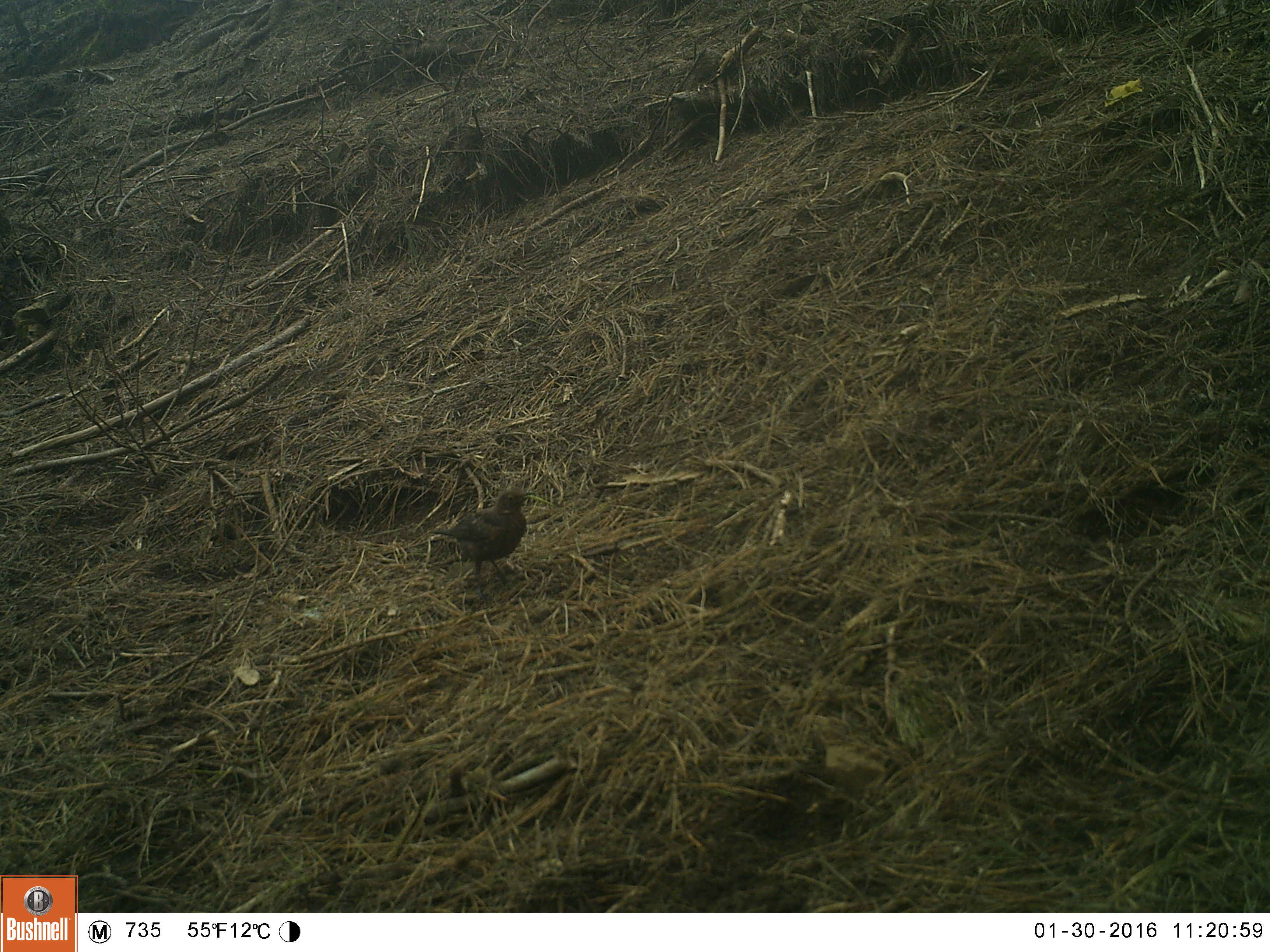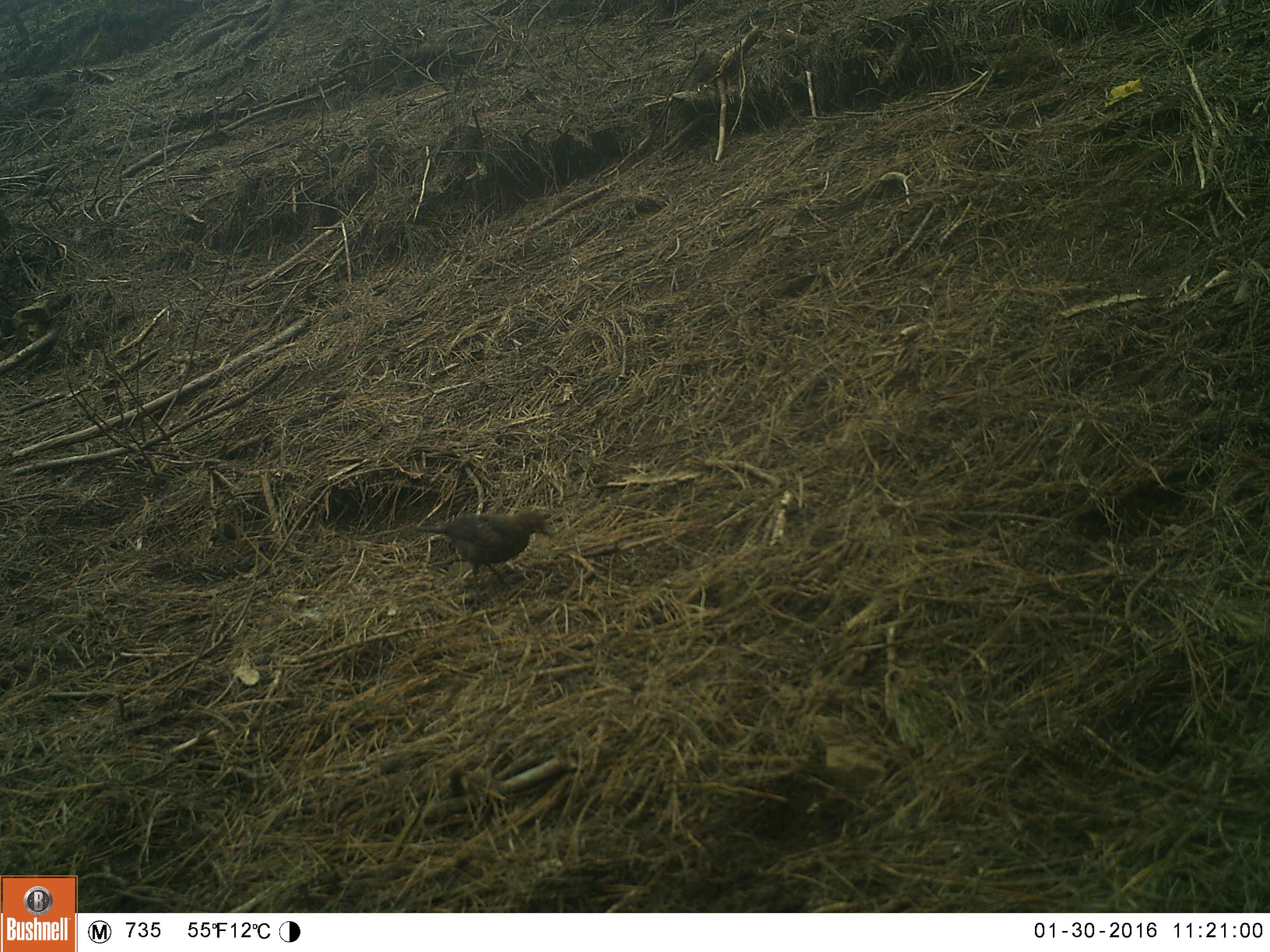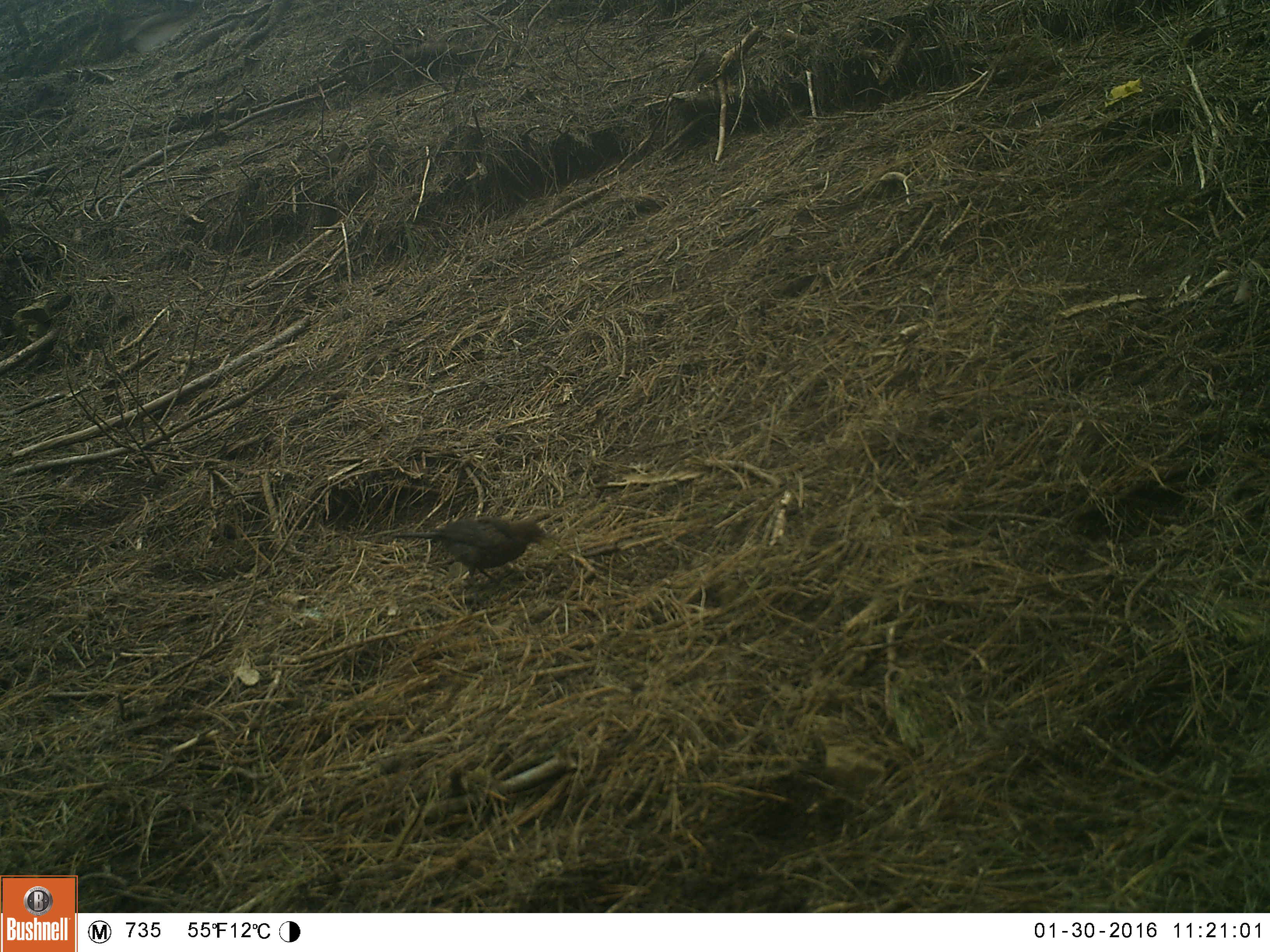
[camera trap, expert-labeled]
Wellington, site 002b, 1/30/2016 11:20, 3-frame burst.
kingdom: Animalia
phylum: Chordata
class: Aves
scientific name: Aves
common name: bird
Bird (Aves).